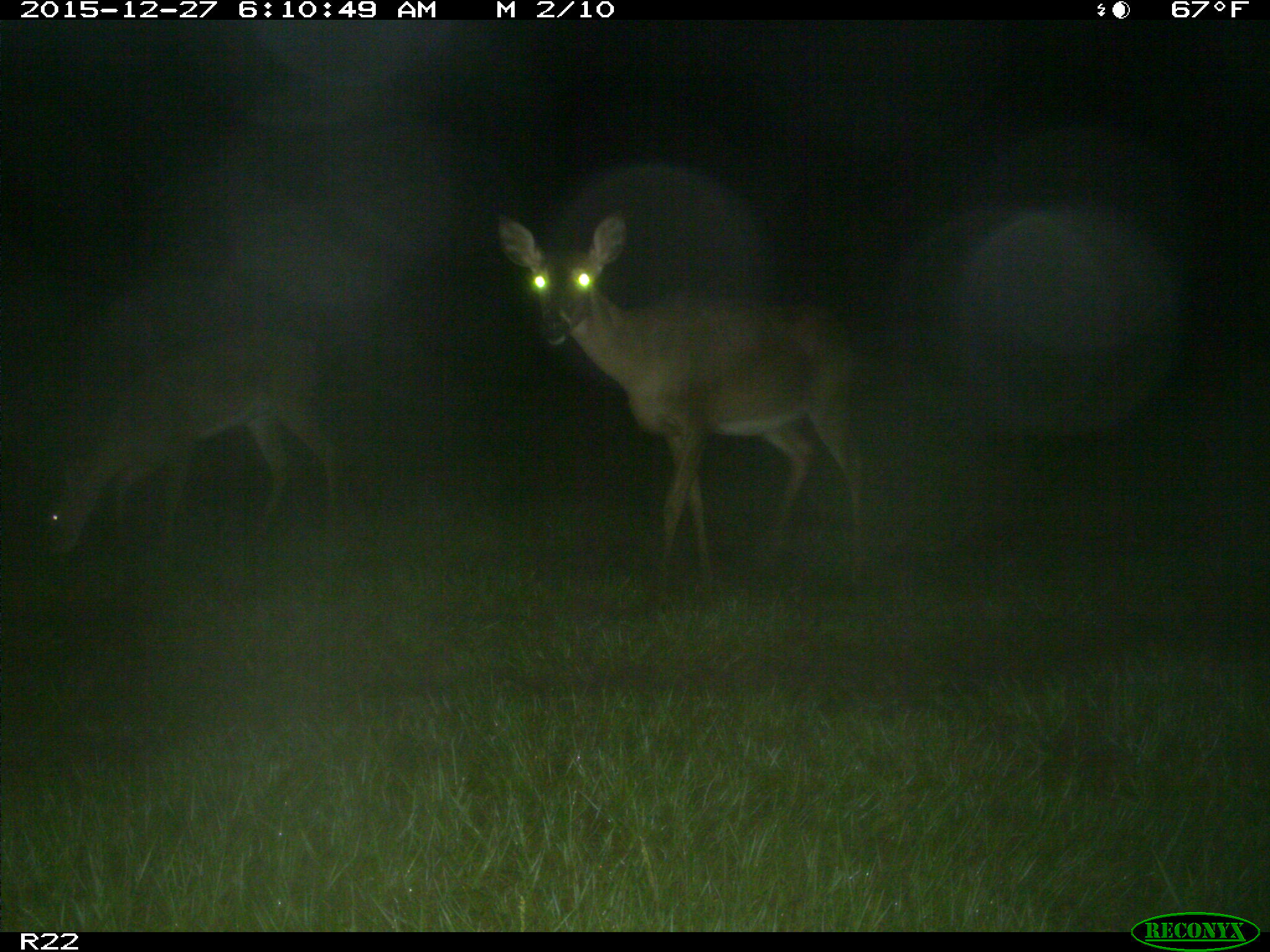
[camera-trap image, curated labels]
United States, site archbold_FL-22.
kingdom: Animalia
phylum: Chordata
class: Mammalia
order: Artiodactyla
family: Cervidae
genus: Odocoileus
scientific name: Odocoileus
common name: deer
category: unidentified deer